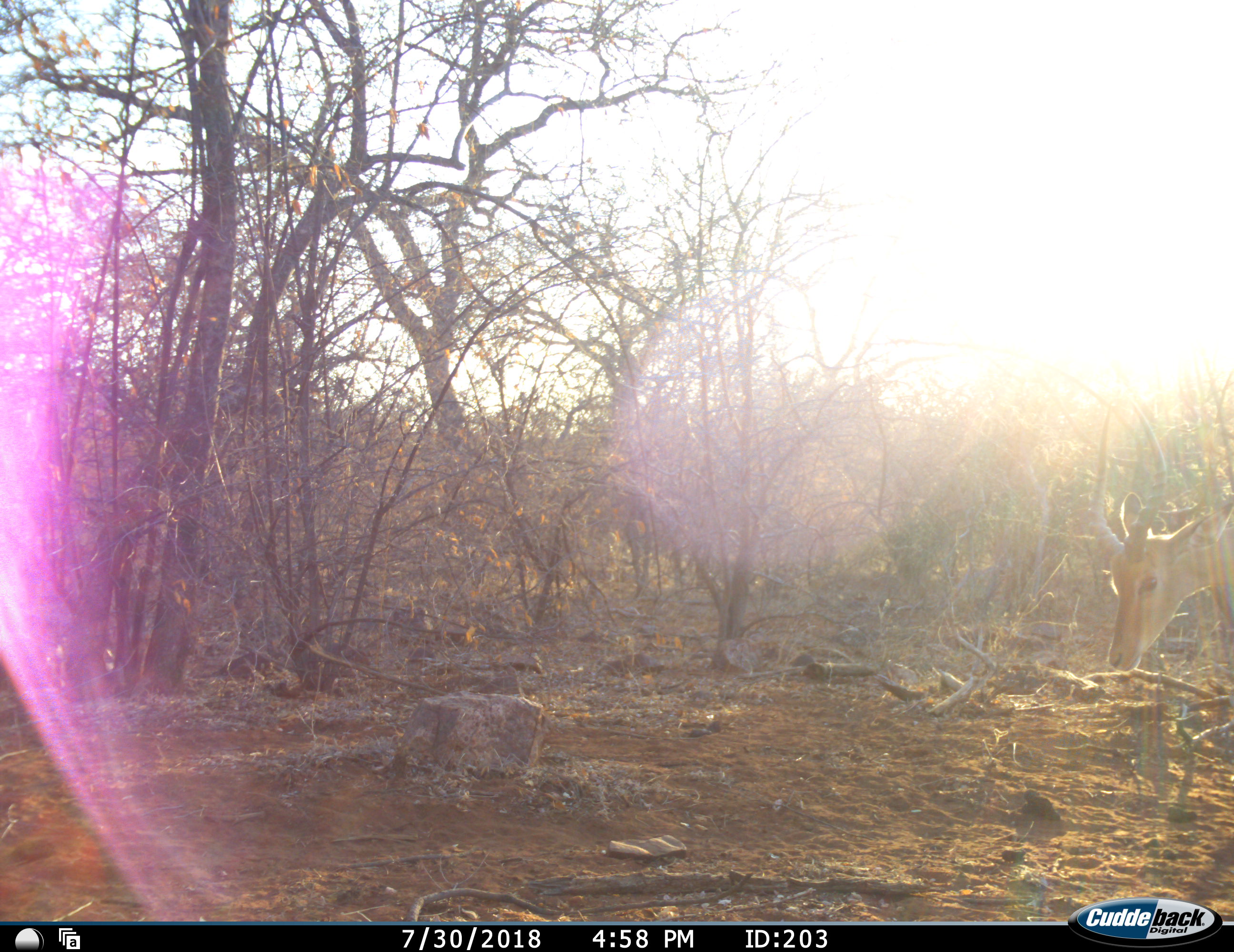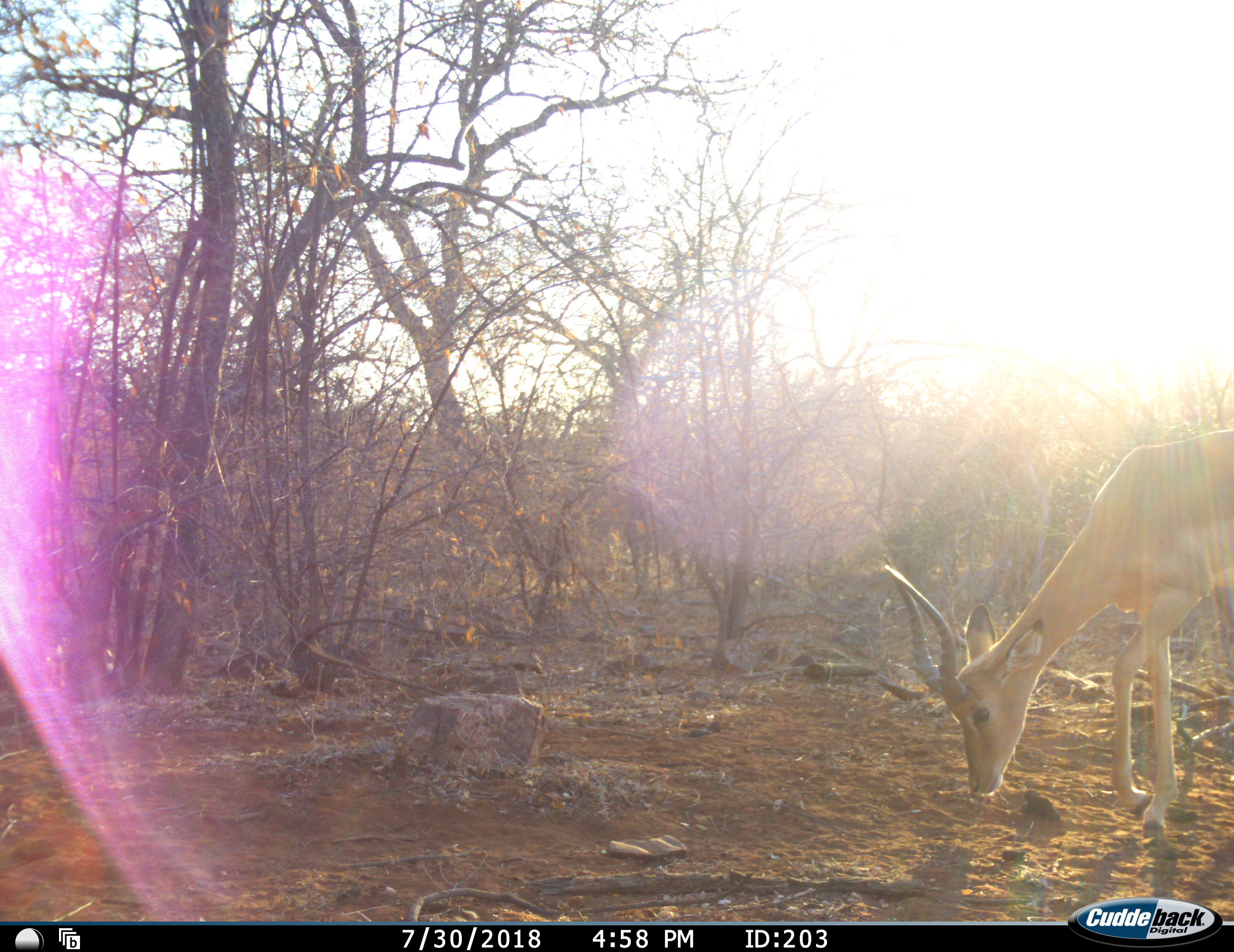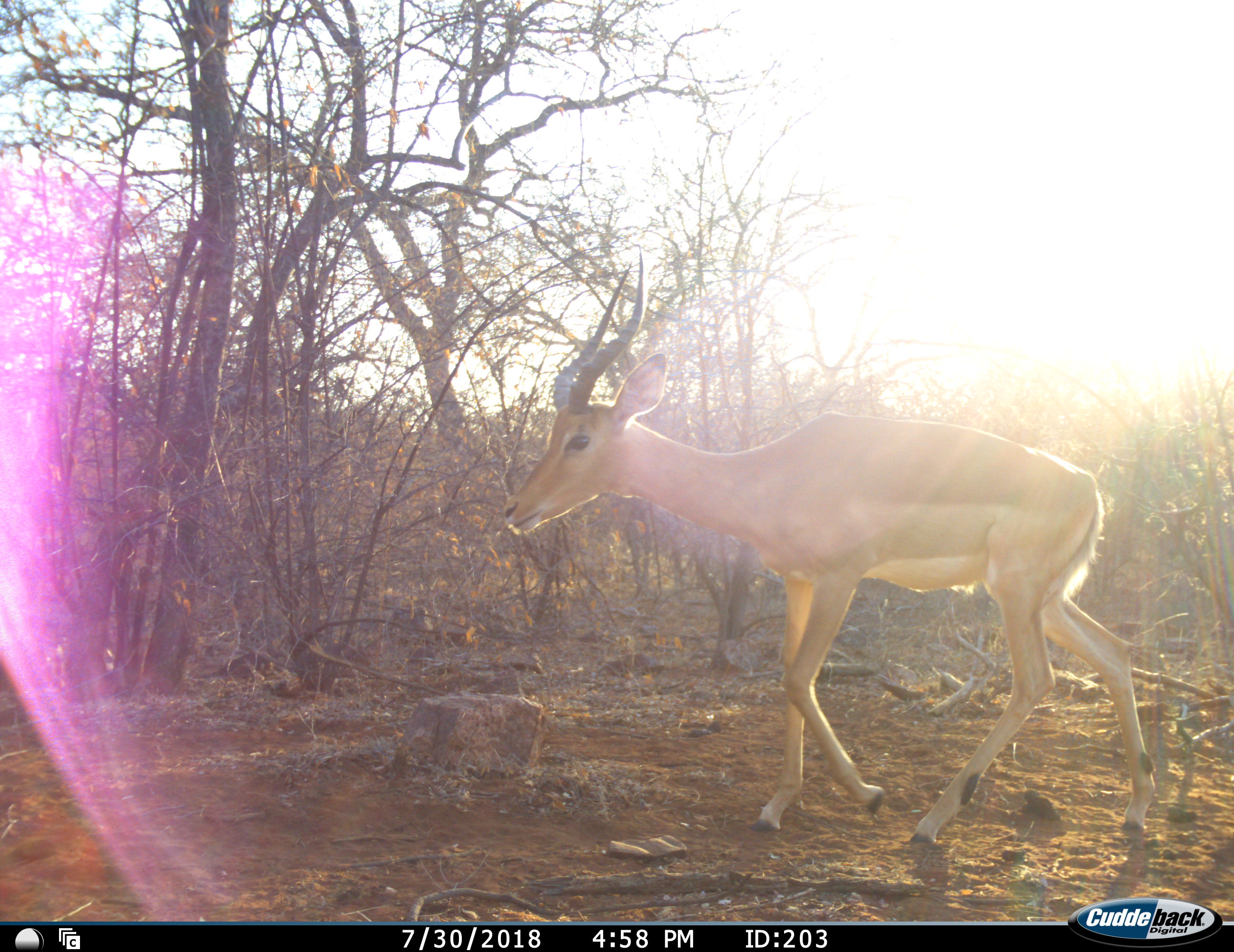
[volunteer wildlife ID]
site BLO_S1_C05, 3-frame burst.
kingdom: Animalia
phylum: Chordata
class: Mammalia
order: Artiodactyla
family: Bovidae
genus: Aepyceros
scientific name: Aepyceros melampus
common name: impala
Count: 1.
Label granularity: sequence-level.